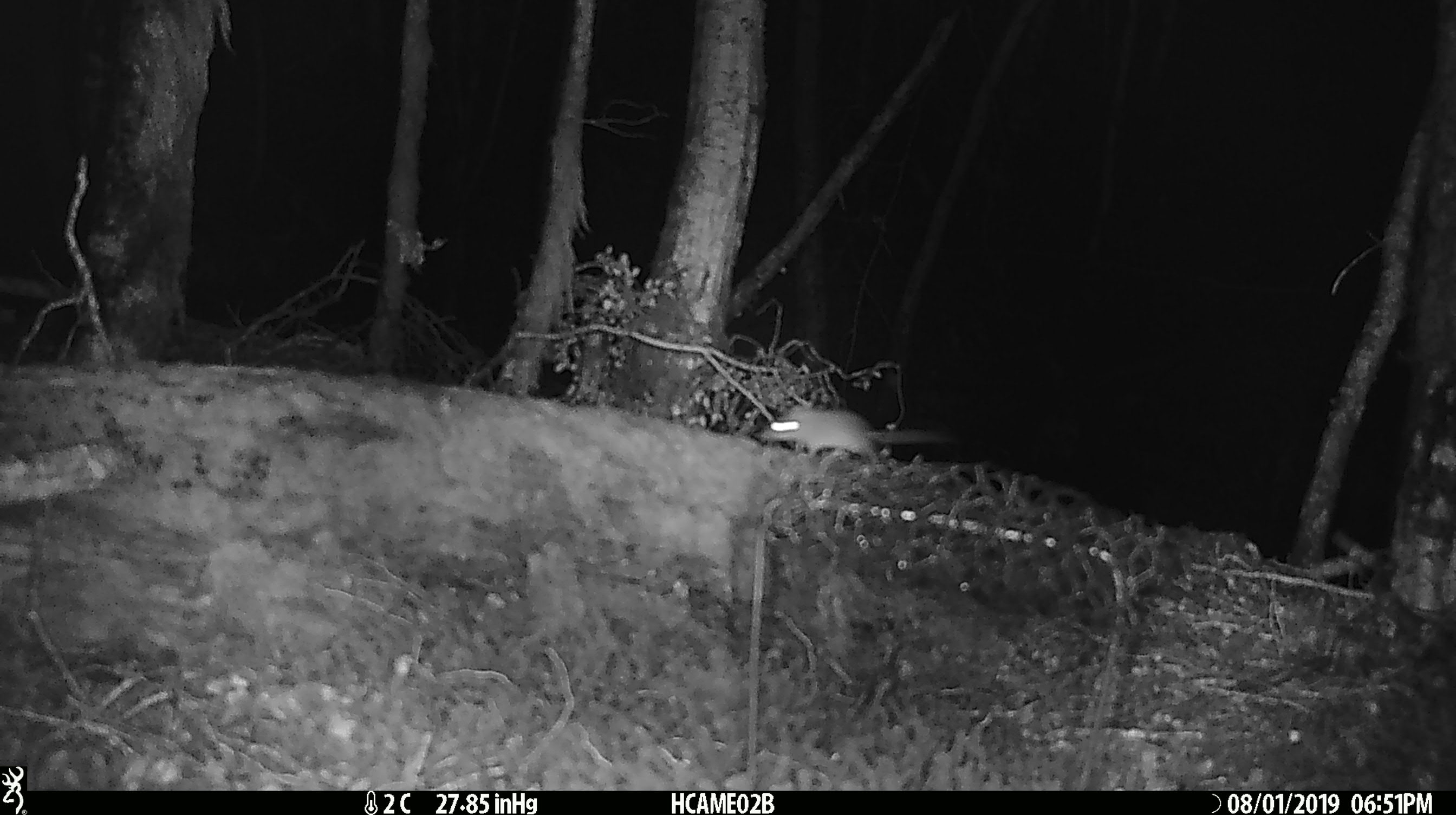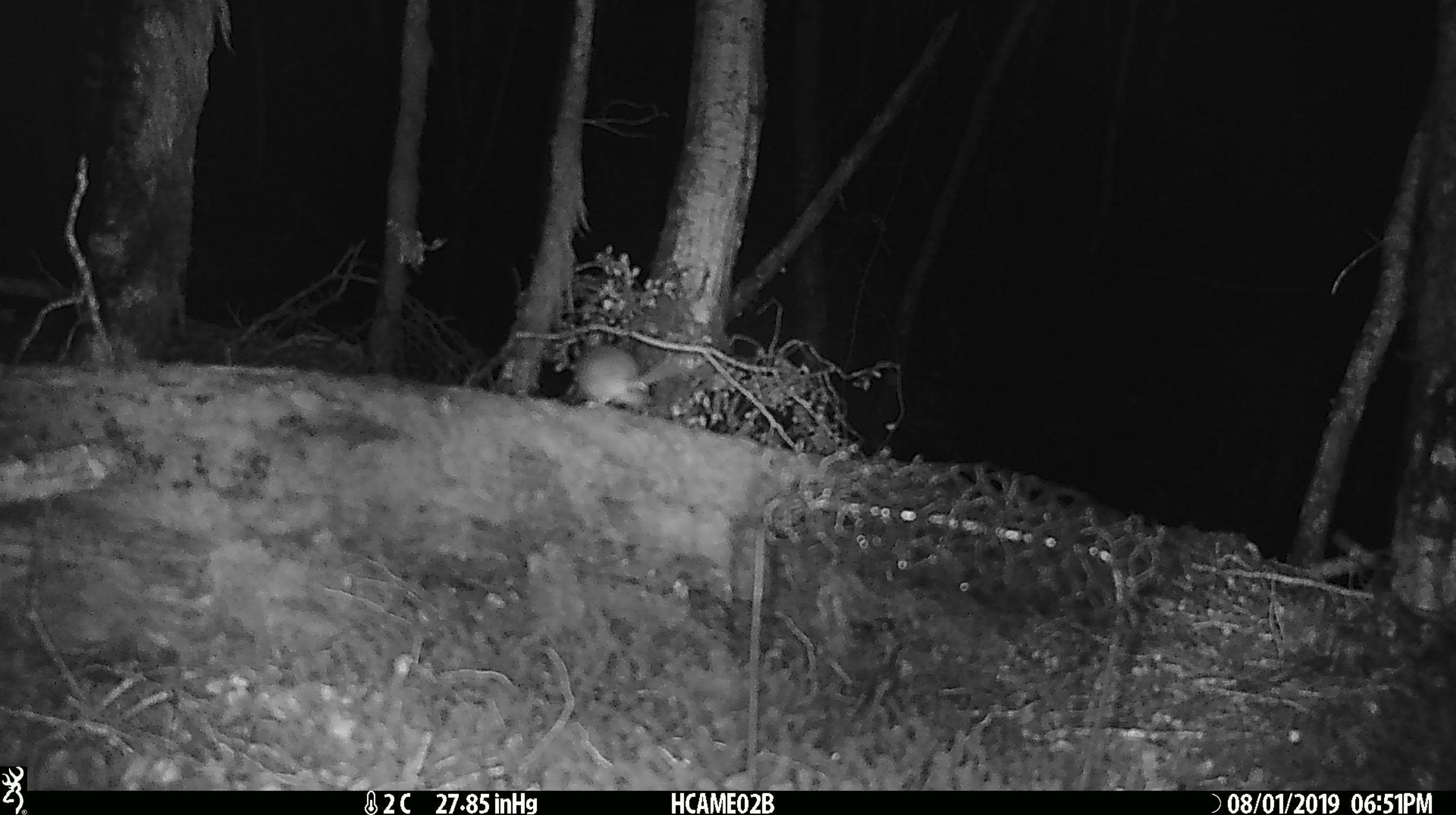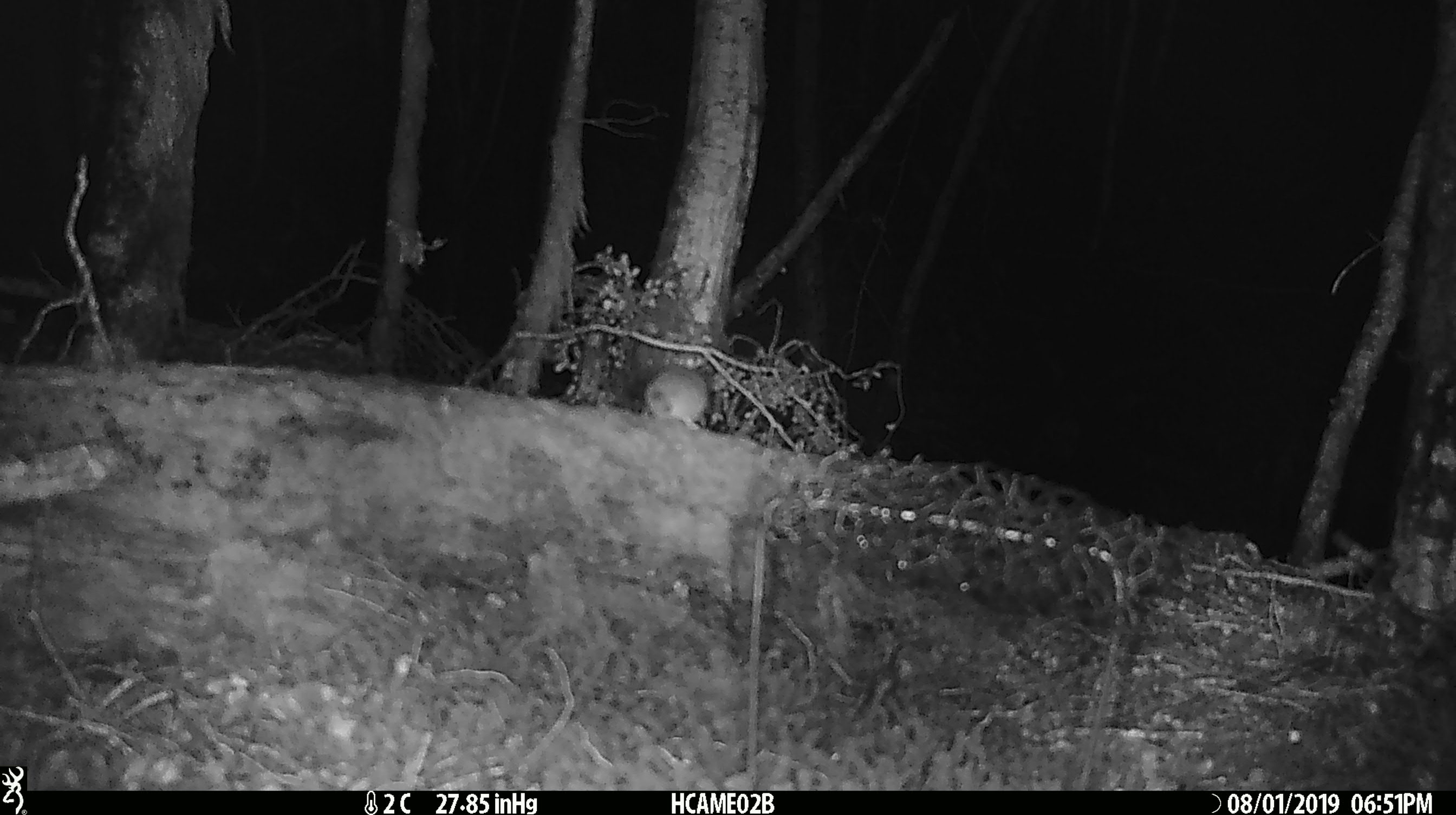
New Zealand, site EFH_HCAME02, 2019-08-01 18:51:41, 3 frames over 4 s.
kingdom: Animalia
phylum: Chordata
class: Mammalia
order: Rodentia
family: Muridae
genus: Mus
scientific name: Mus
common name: mouse